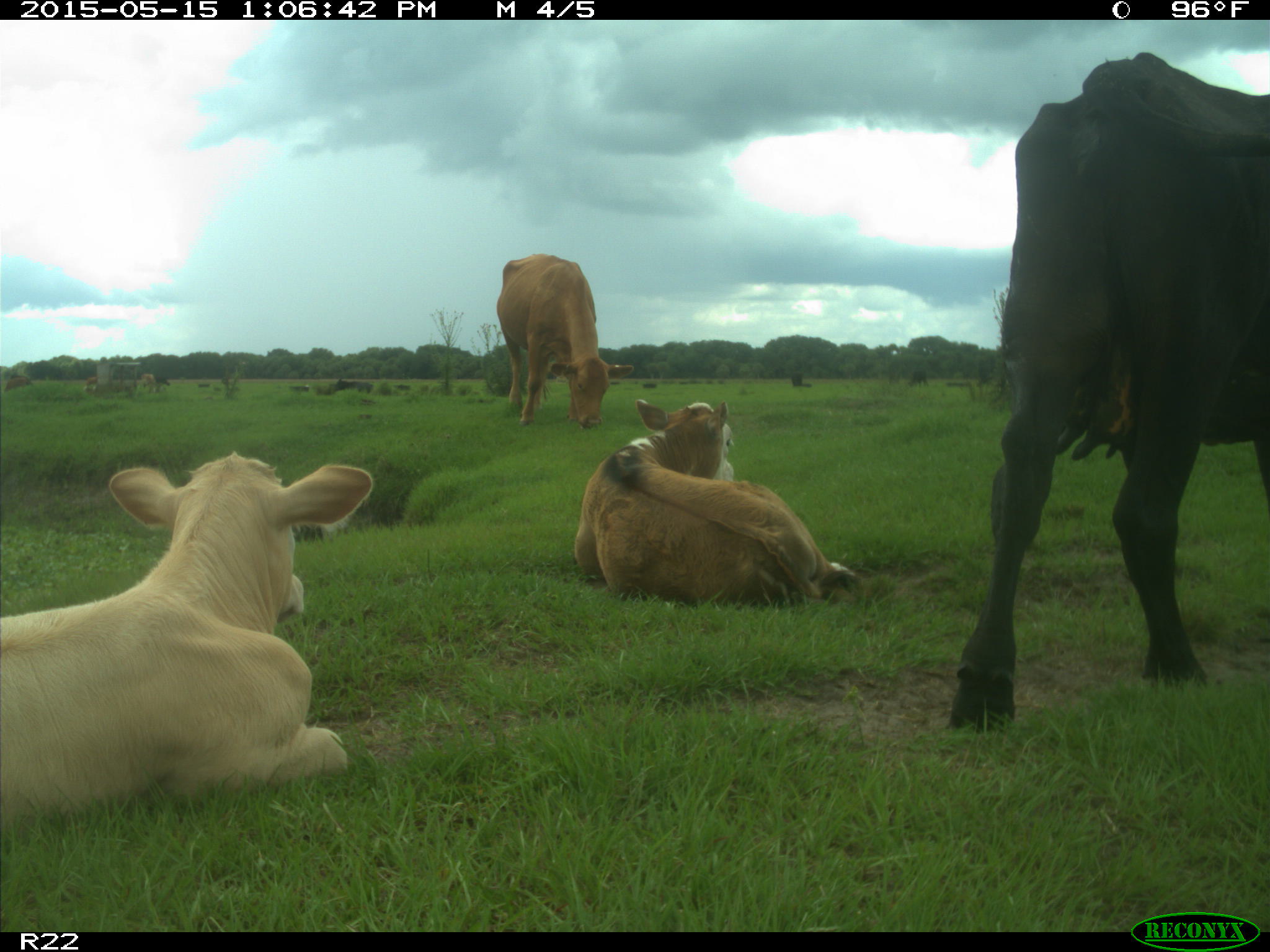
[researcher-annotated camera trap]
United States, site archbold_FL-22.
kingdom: Animalia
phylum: Chordata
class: Mammalia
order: Artiodactyla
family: Bovidae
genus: Bos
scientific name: Bos taurus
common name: domestic cow